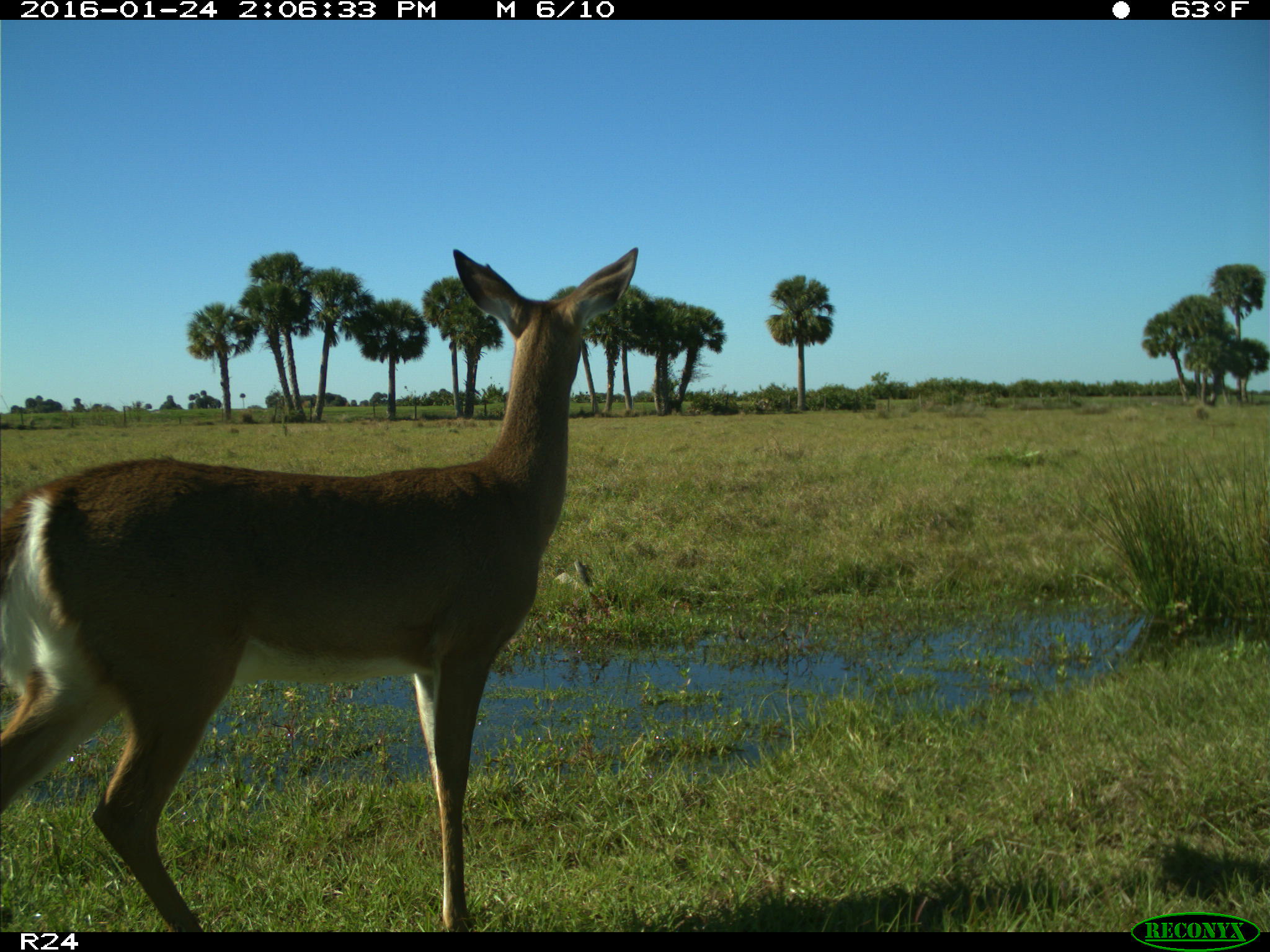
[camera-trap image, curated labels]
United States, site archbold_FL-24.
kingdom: Animalia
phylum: Chordata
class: Mammalia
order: Artiodactyla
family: Bovidae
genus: Bos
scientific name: Bos taurus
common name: domestic cow